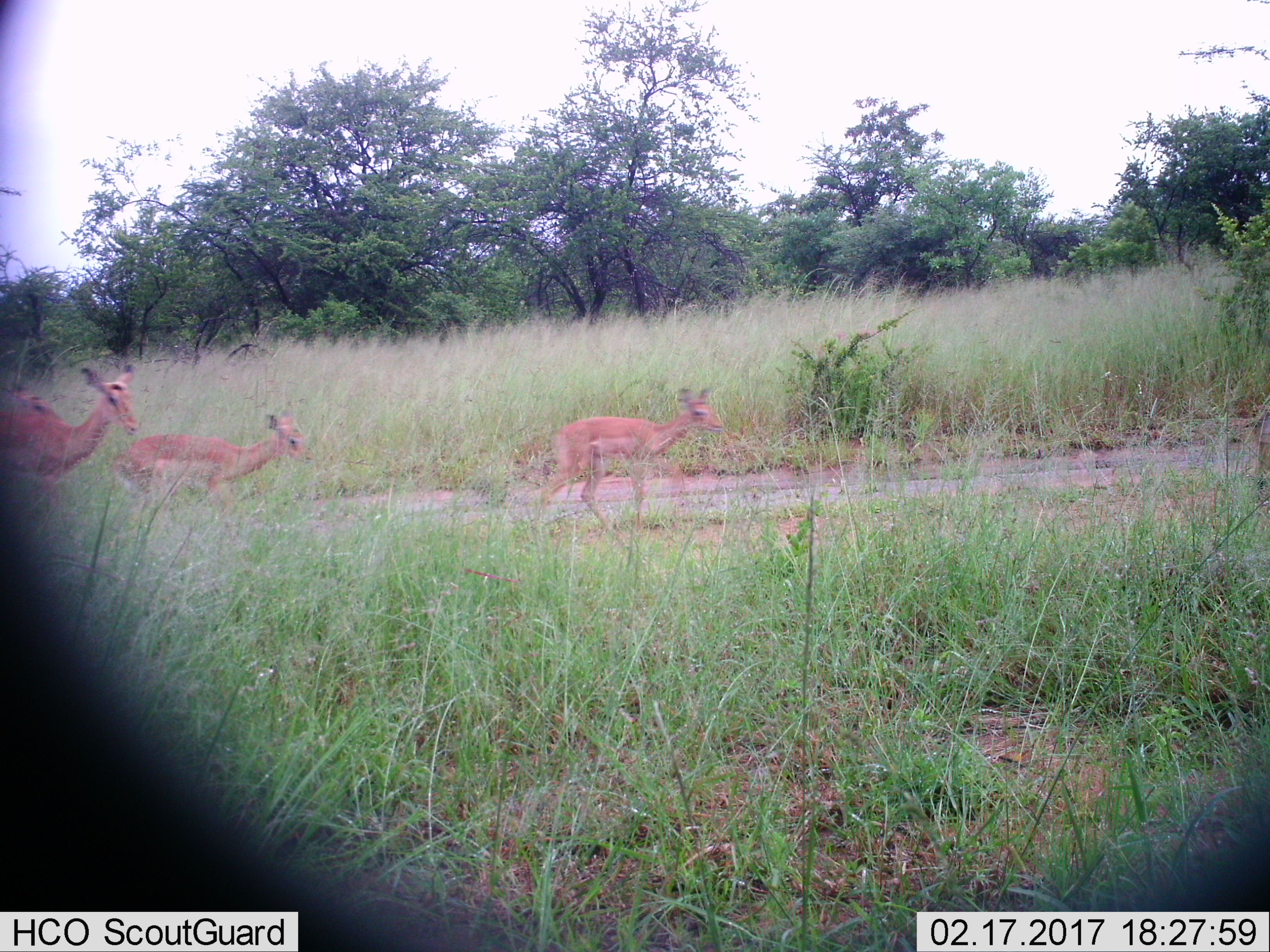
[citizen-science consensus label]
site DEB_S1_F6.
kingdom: Animalia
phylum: Chordata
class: Mammalia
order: Artiodactyla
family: Bovidae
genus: Aepyceros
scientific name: Aepyceros melampus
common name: impala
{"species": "impala (Aepyceros melampus)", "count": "3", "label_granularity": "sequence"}